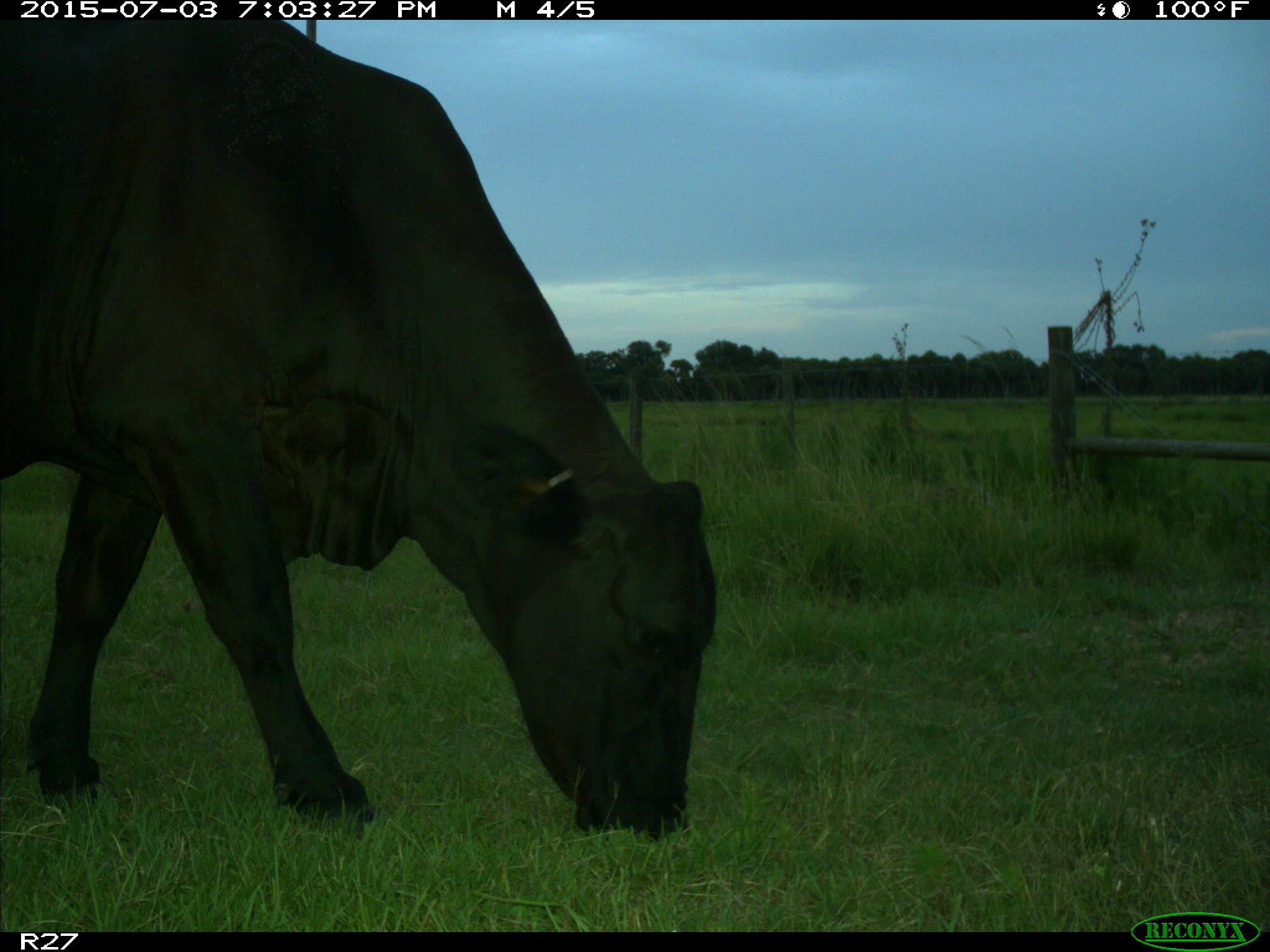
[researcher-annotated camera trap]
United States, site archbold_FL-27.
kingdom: Animalia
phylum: Chordata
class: Mammalia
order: Artiodactyla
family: Bovidae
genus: Bos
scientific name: Bos taurus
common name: domestic cow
Bos taurus (domestic cow).